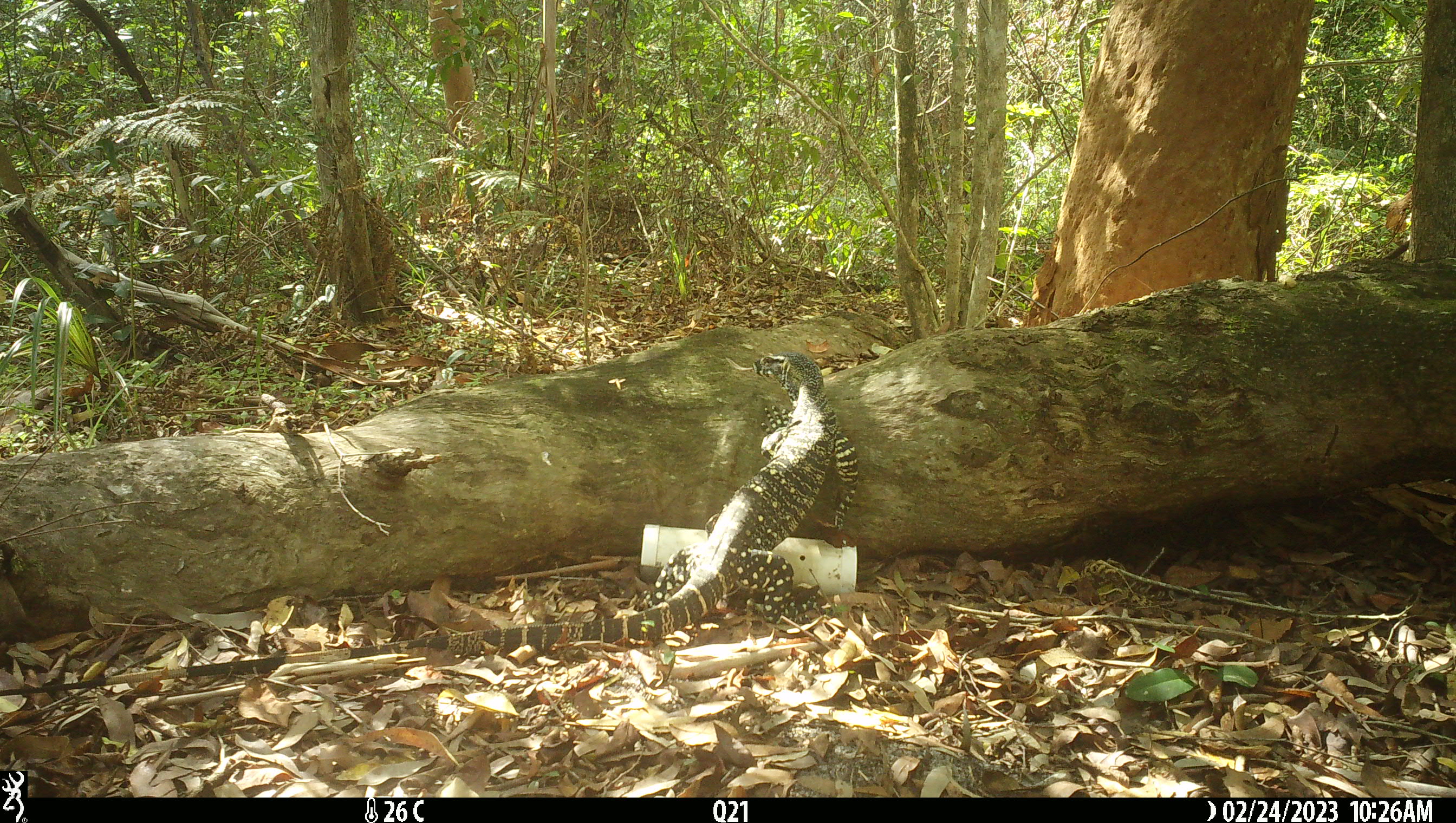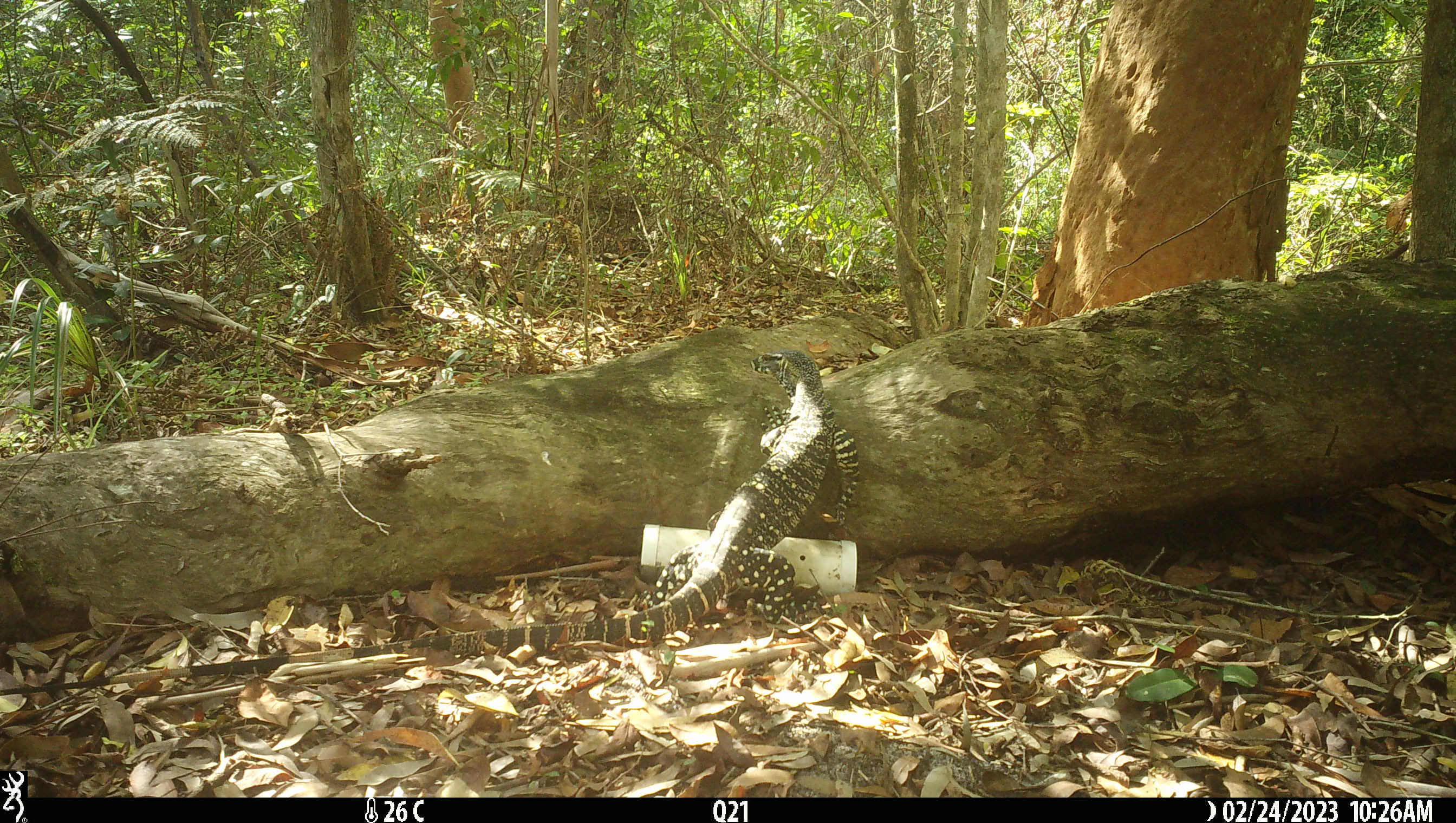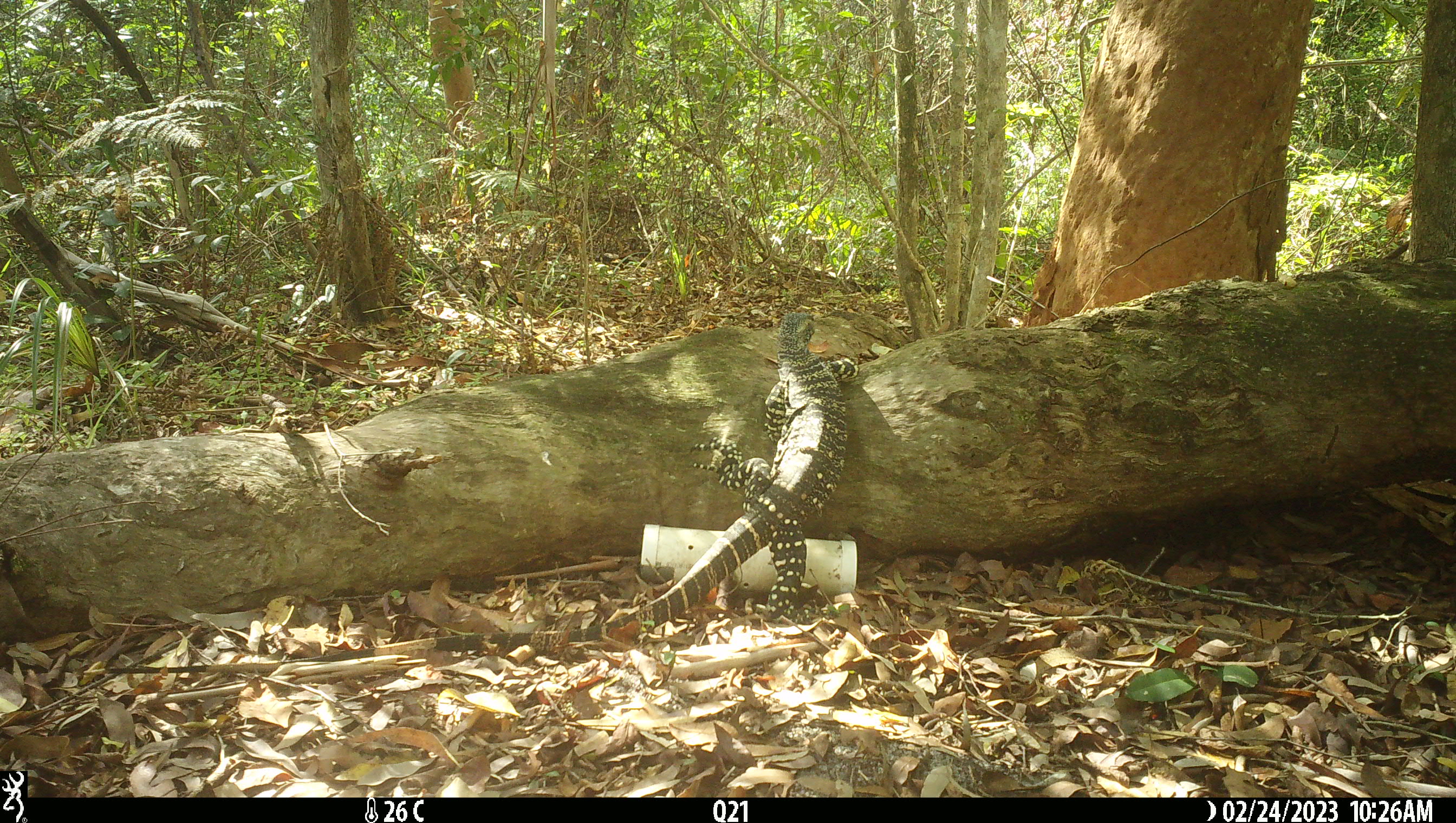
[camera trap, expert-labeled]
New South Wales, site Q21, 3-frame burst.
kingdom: Animalia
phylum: Chordata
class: Reptilia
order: Squamata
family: Varanidae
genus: Varanus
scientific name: Varanus varius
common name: lace monitor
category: goanna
Goanna (lace monitor) (Varanus varius).